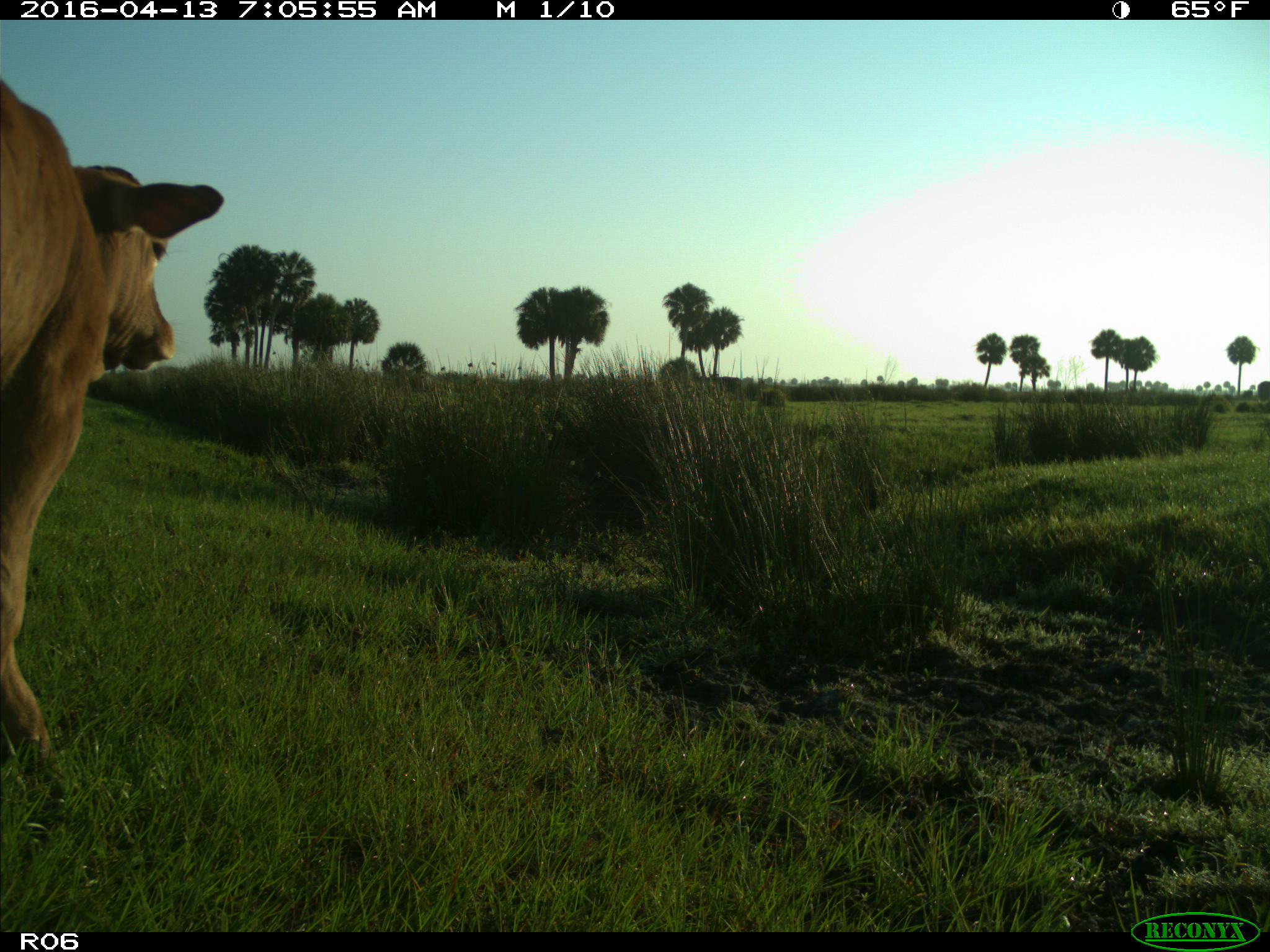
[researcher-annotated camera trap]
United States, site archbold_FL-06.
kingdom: Animalia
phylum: Chordata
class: Mammalia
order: Artiodactyla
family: Bovidae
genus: Bos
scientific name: Bos taurus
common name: domestic cow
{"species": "Bos taurus (domestic cow)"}